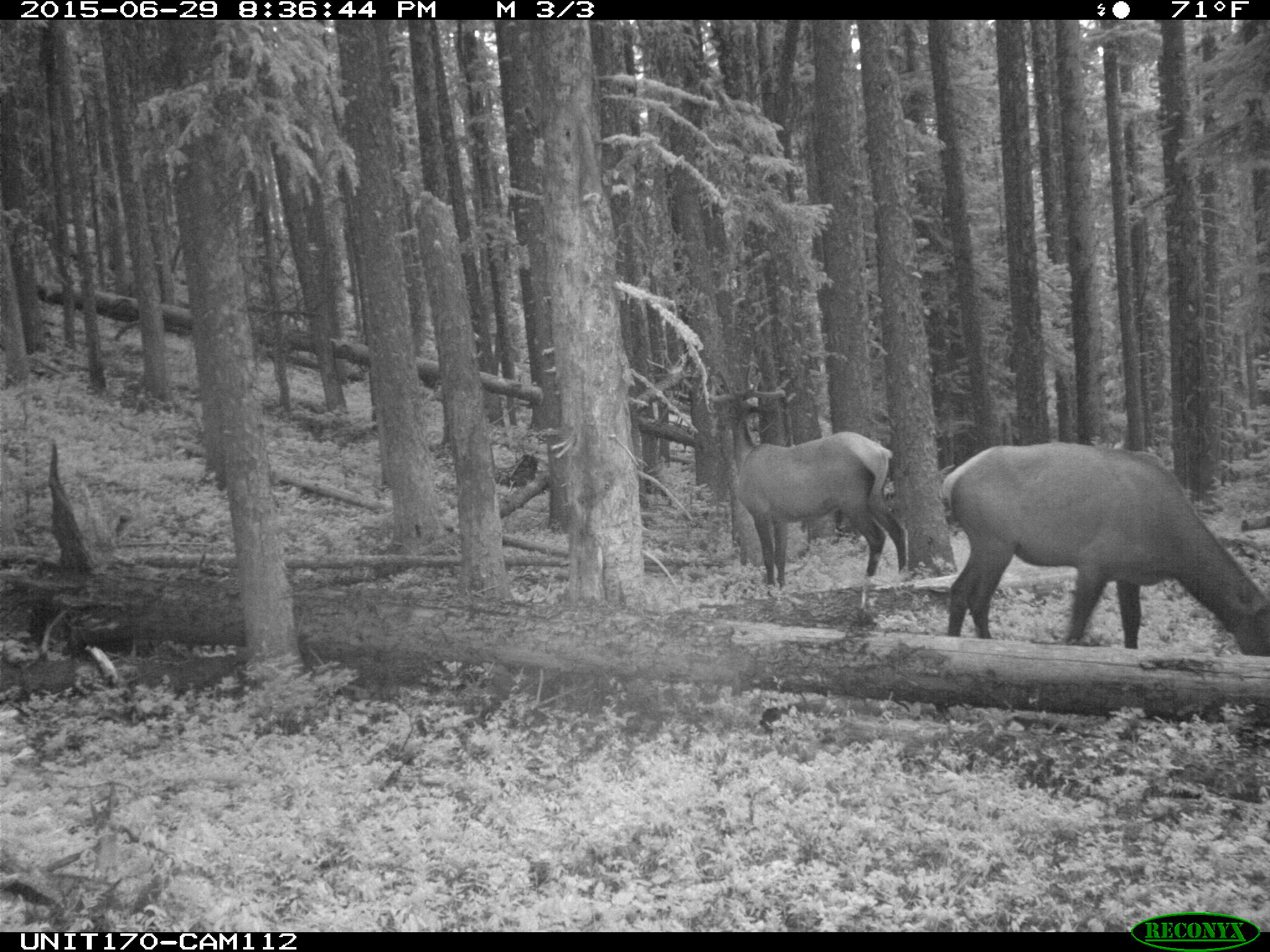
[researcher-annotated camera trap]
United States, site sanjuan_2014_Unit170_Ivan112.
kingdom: Animalia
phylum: Chordata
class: Mammalia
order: Artiodactyla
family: Cervidae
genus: Cervus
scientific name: Cervus elaphus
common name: red deer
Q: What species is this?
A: Cervus elaphus (red deer).